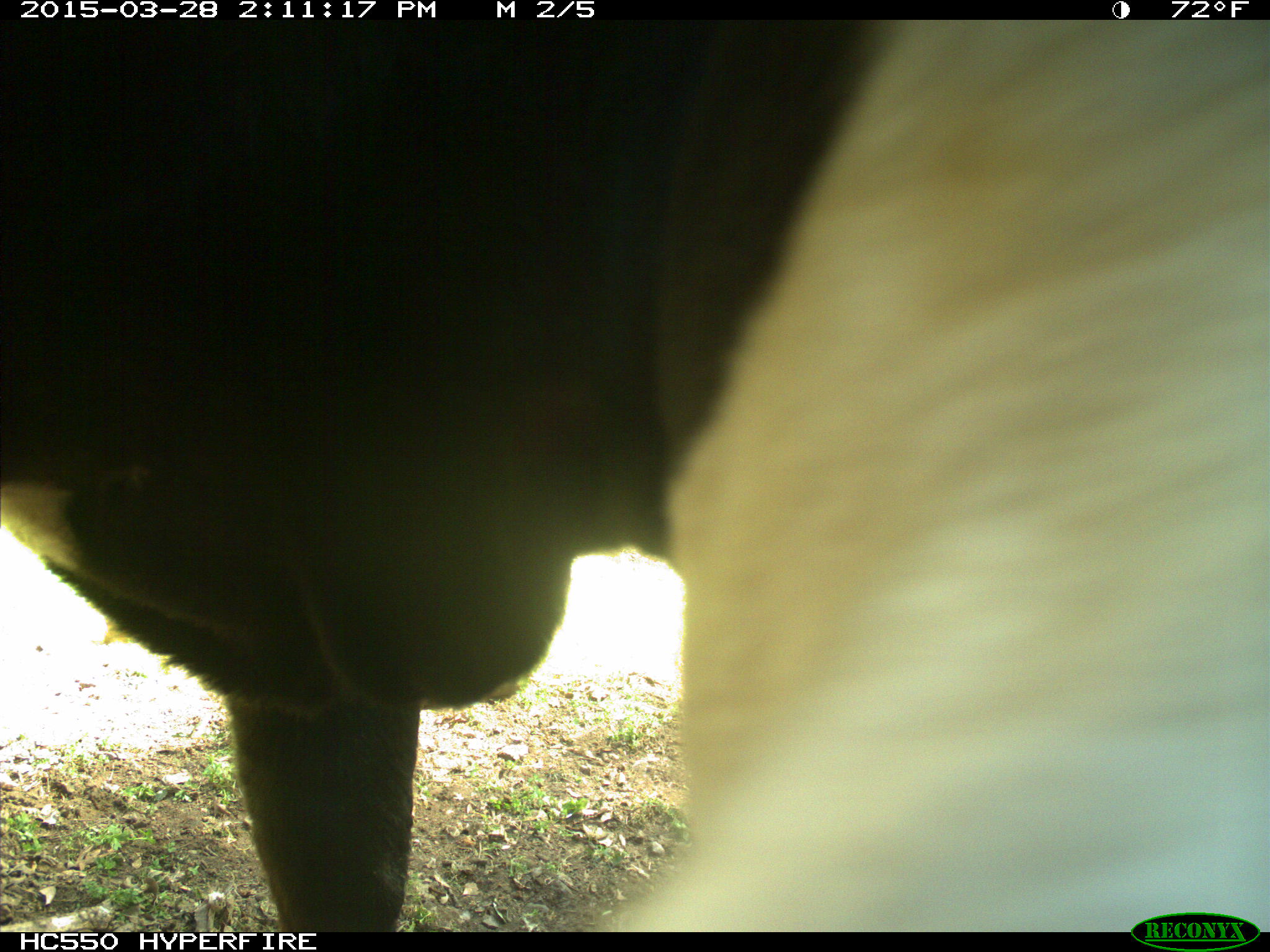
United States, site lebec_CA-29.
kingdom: Animalia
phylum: Chordata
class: Mammalia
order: Artiodactyla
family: Bovidae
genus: Bos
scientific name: Bos taurus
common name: domestic cow